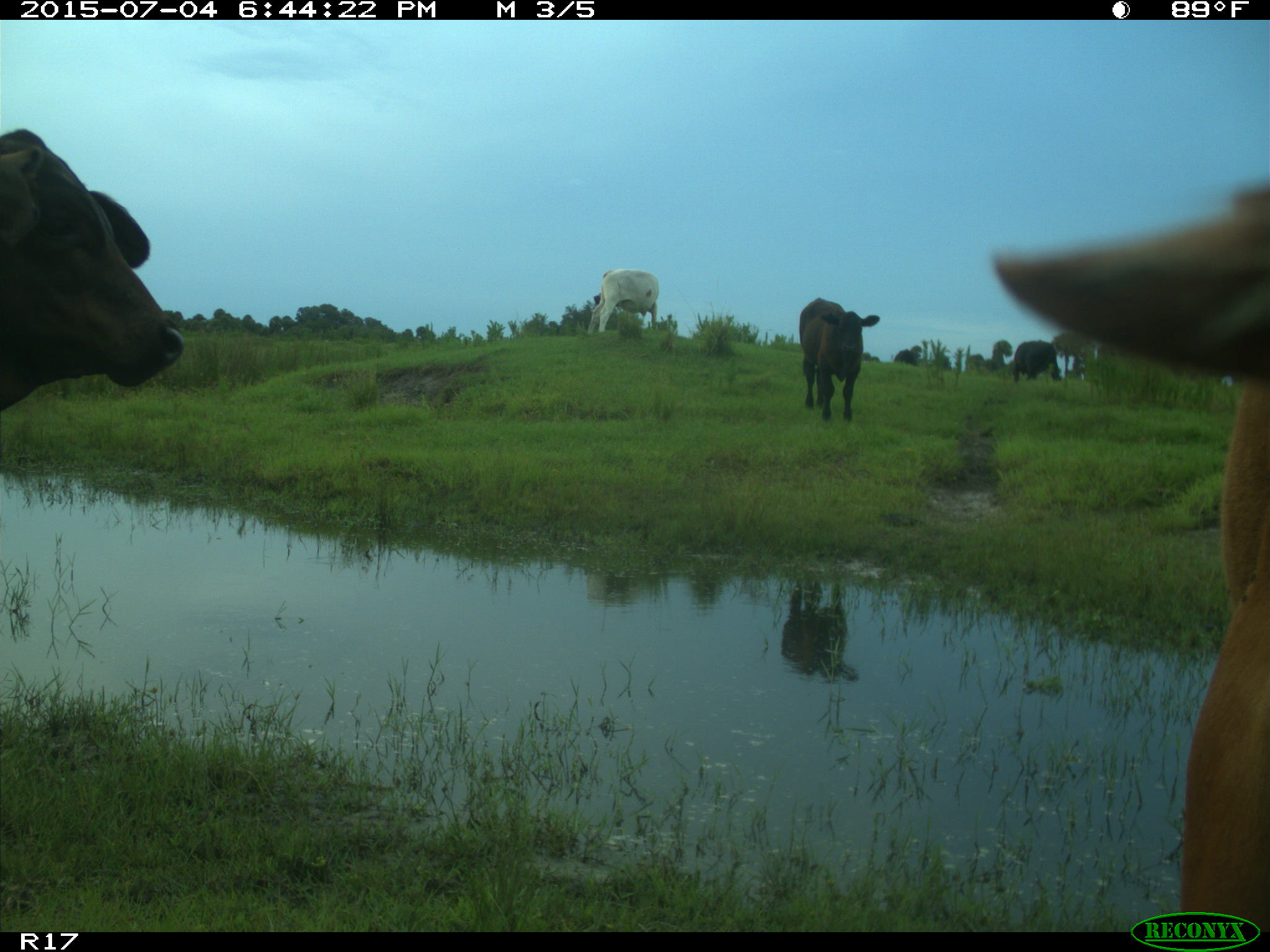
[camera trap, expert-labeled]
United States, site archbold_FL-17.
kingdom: Animalia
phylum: Chordata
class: Mammalia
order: Artiodactyla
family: Bovidae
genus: Bos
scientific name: Bos taurus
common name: domestic cow